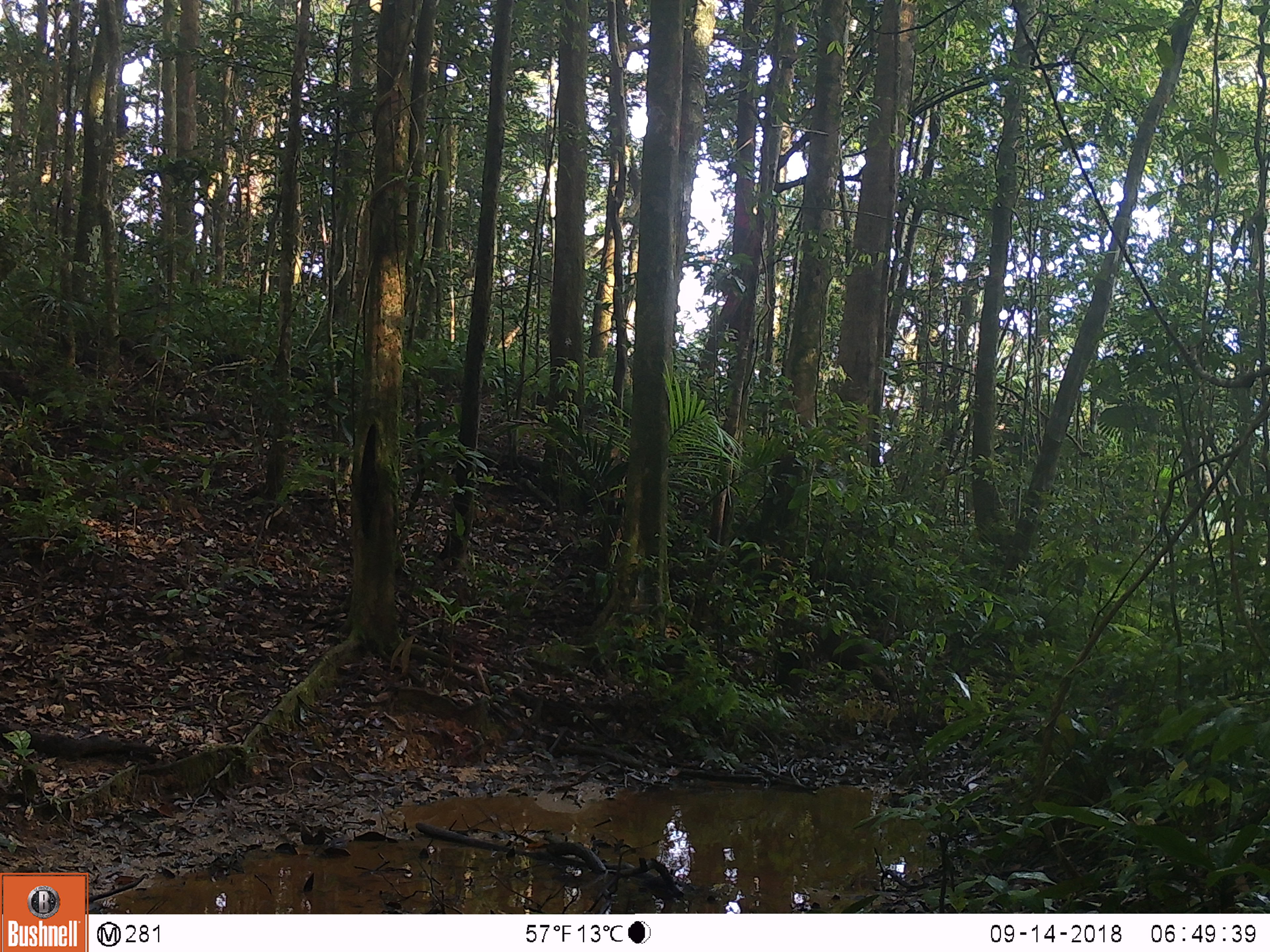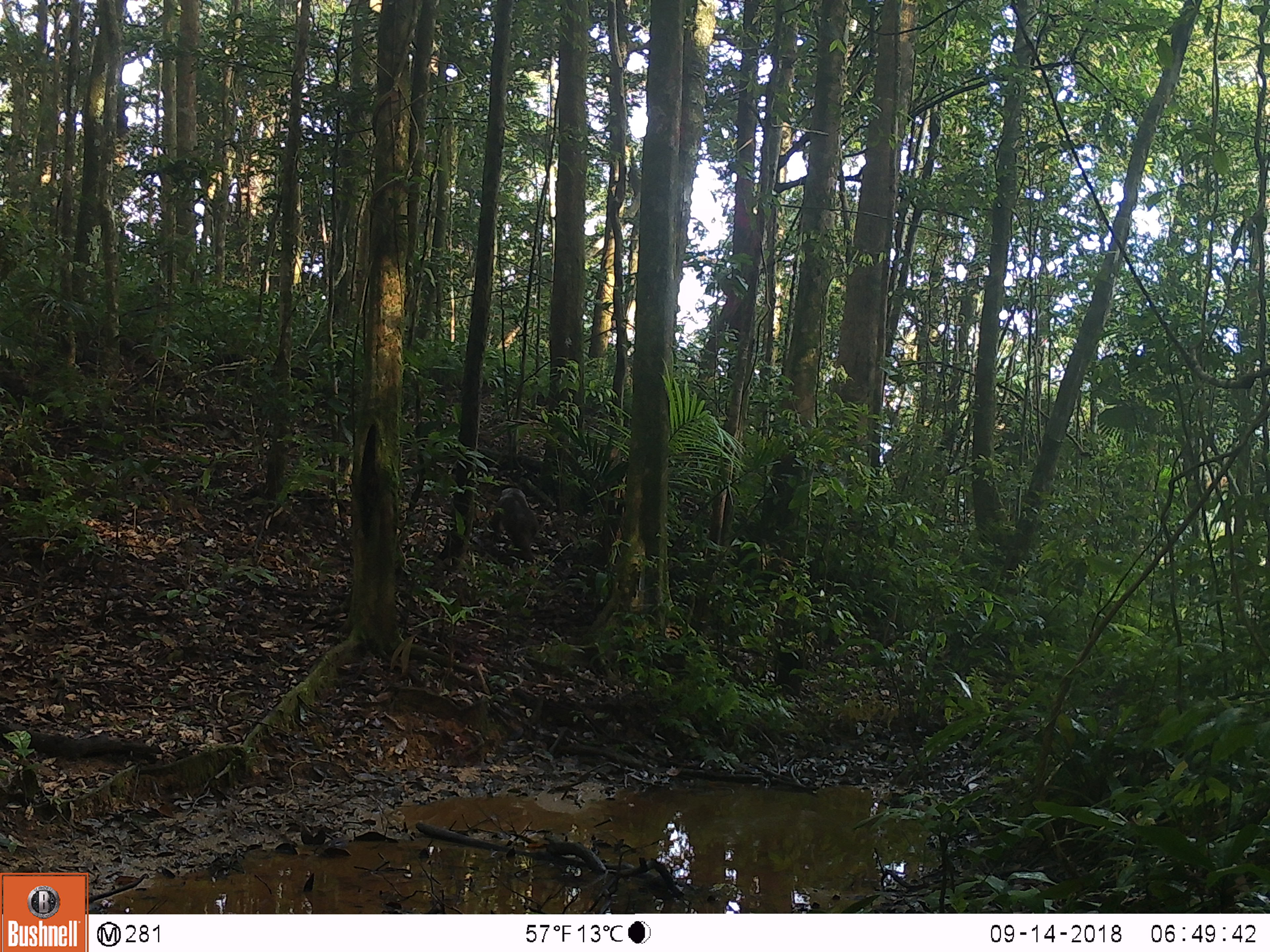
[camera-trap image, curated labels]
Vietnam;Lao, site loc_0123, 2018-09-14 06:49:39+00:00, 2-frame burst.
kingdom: Animalia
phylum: Chordata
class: Mammalia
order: Primates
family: Cercopithecidae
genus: Macaca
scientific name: Macaca arctoides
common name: stump-tailed macaque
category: stump tailed macaque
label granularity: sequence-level